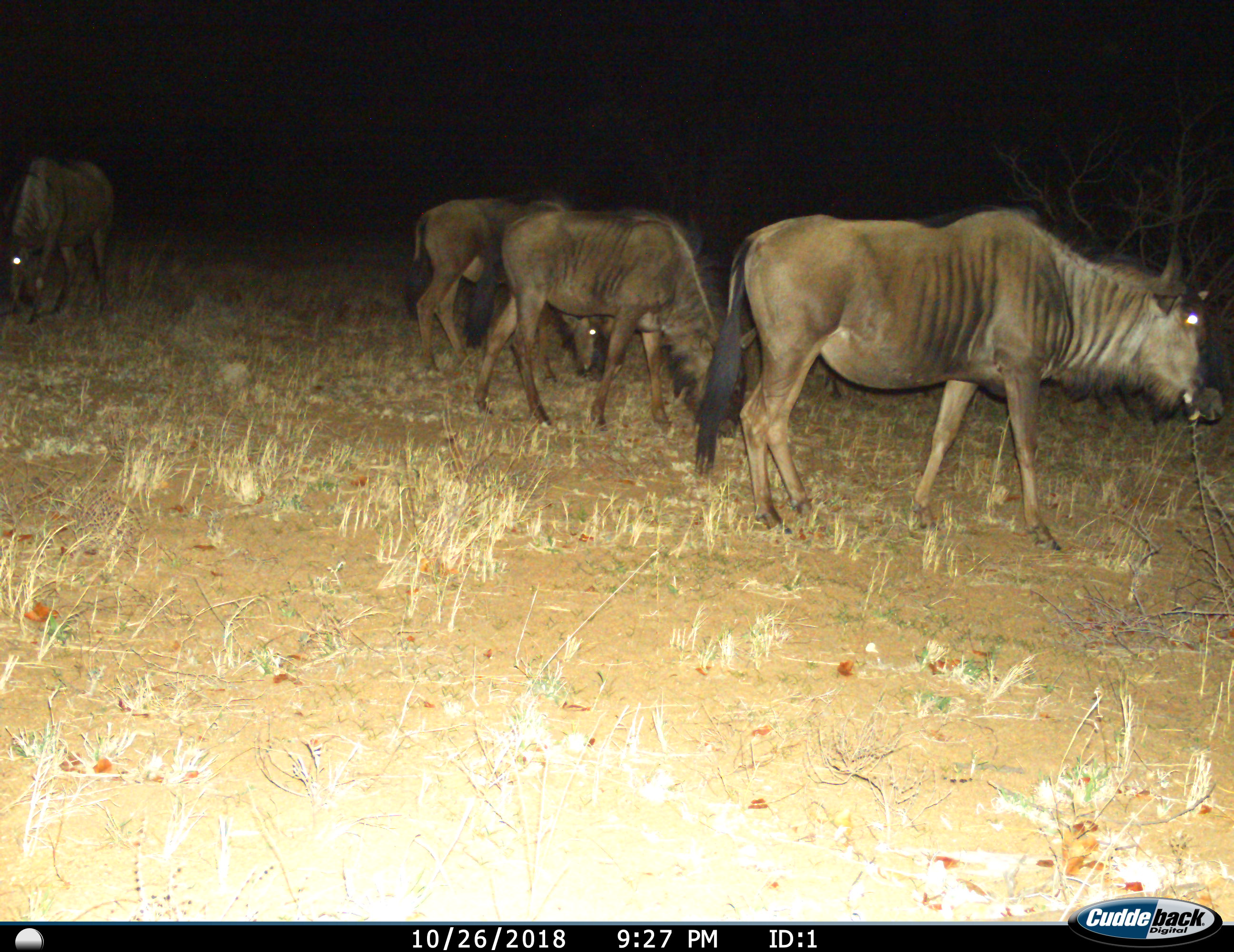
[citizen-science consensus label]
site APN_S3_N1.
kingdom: Animalia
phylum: Chordata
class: Mammalia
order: Artiodactyla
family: Bovidae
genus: Connochaetes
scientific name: Connochaetes taurinus taurinus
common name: blue wildebeest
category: wildebeestblue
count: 4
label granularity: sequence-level